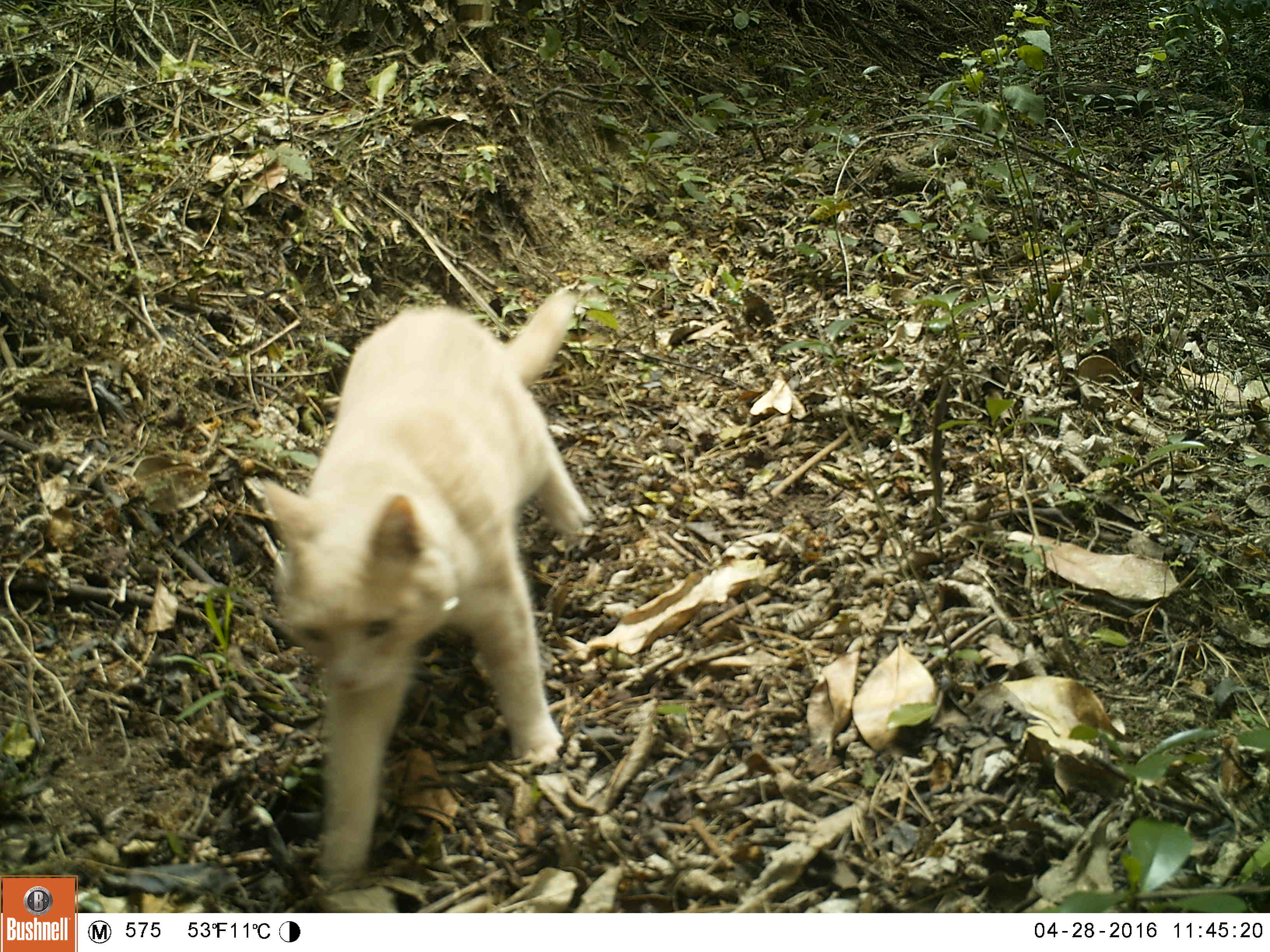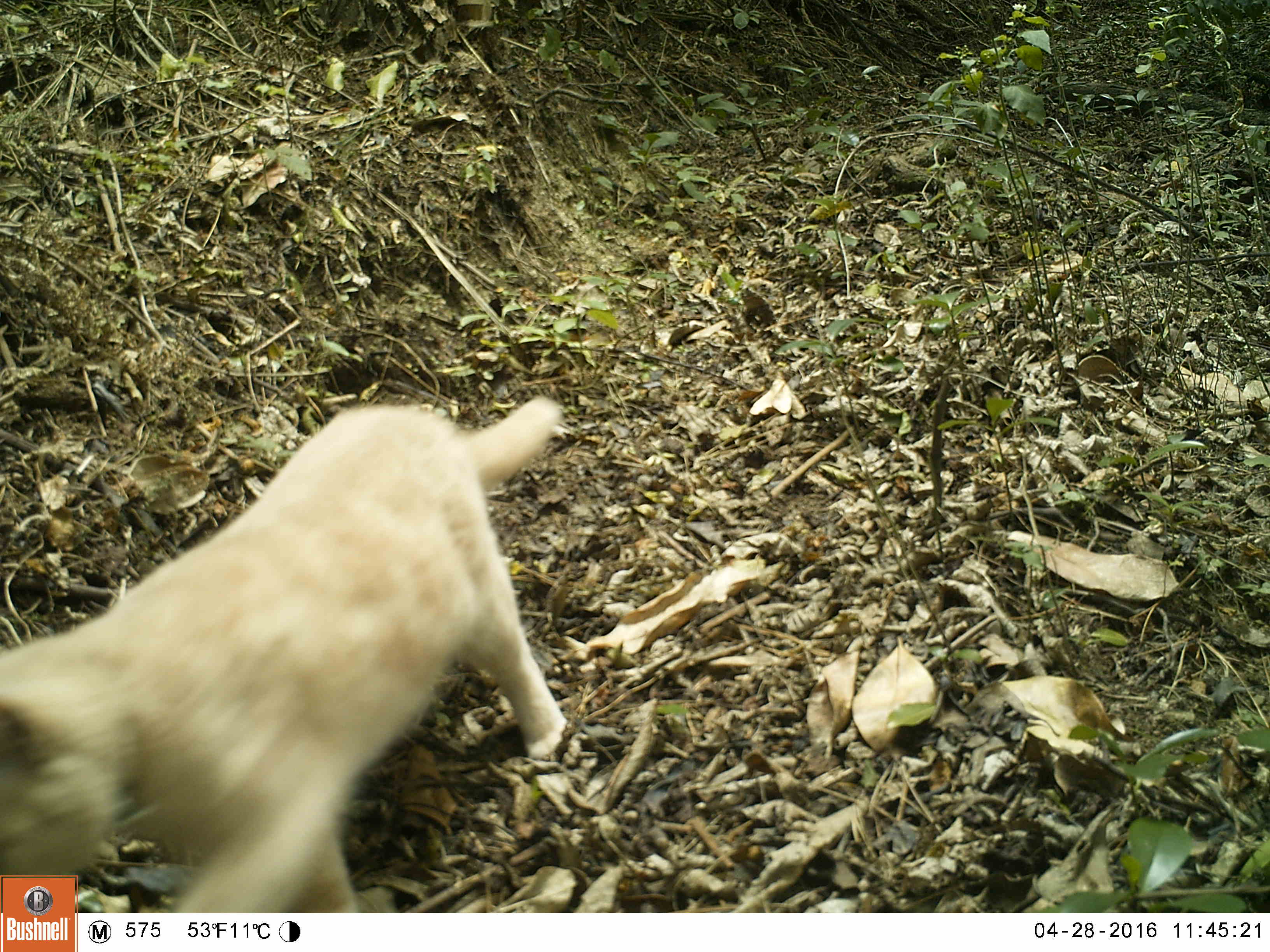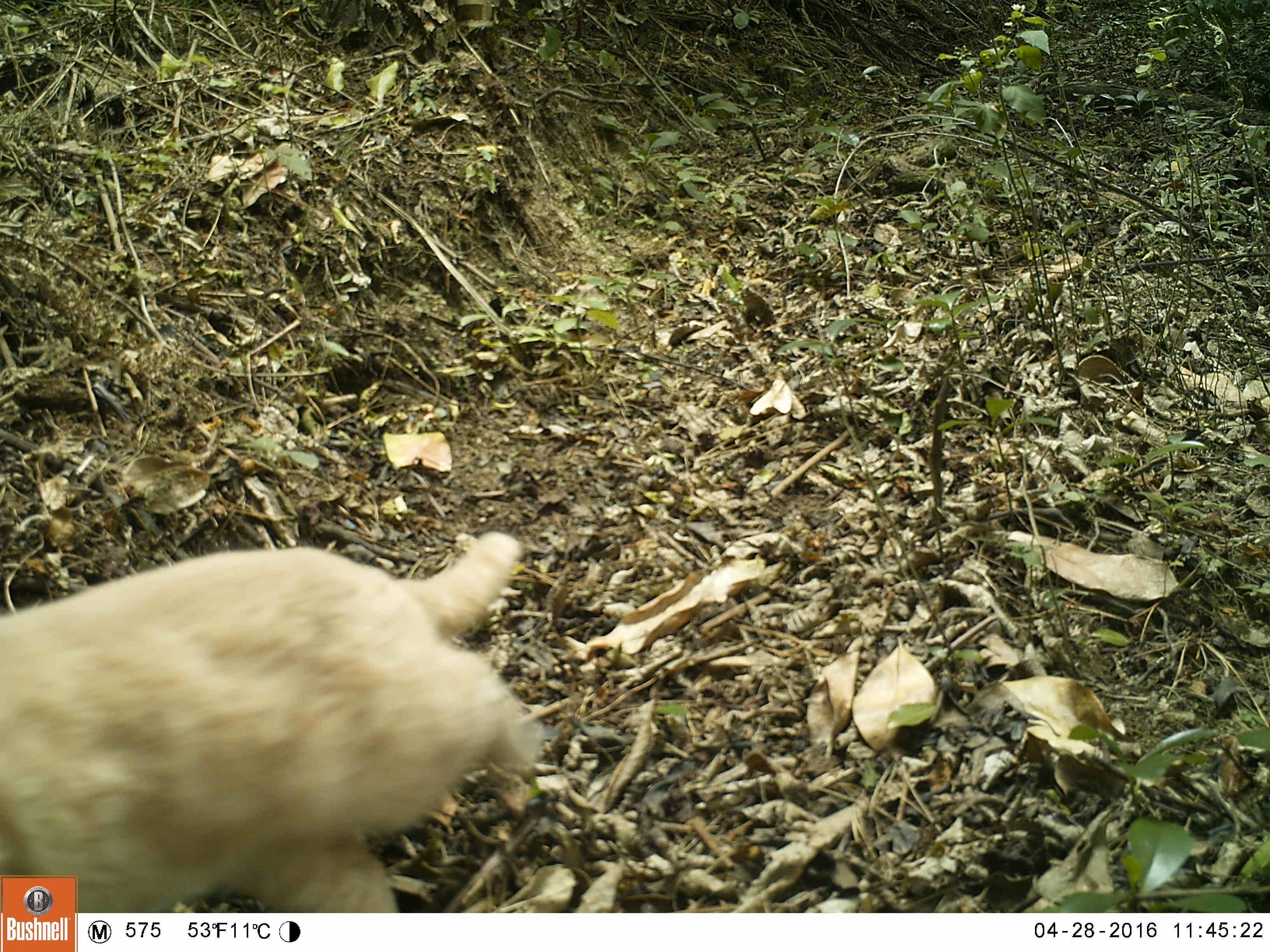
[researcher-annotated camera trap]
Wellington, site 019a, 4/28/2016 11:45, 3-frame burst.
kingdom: Animalia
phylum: Chordata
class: Mammalia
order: Carnivora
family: Felidae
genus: Felis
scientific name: Felis catus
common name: cat